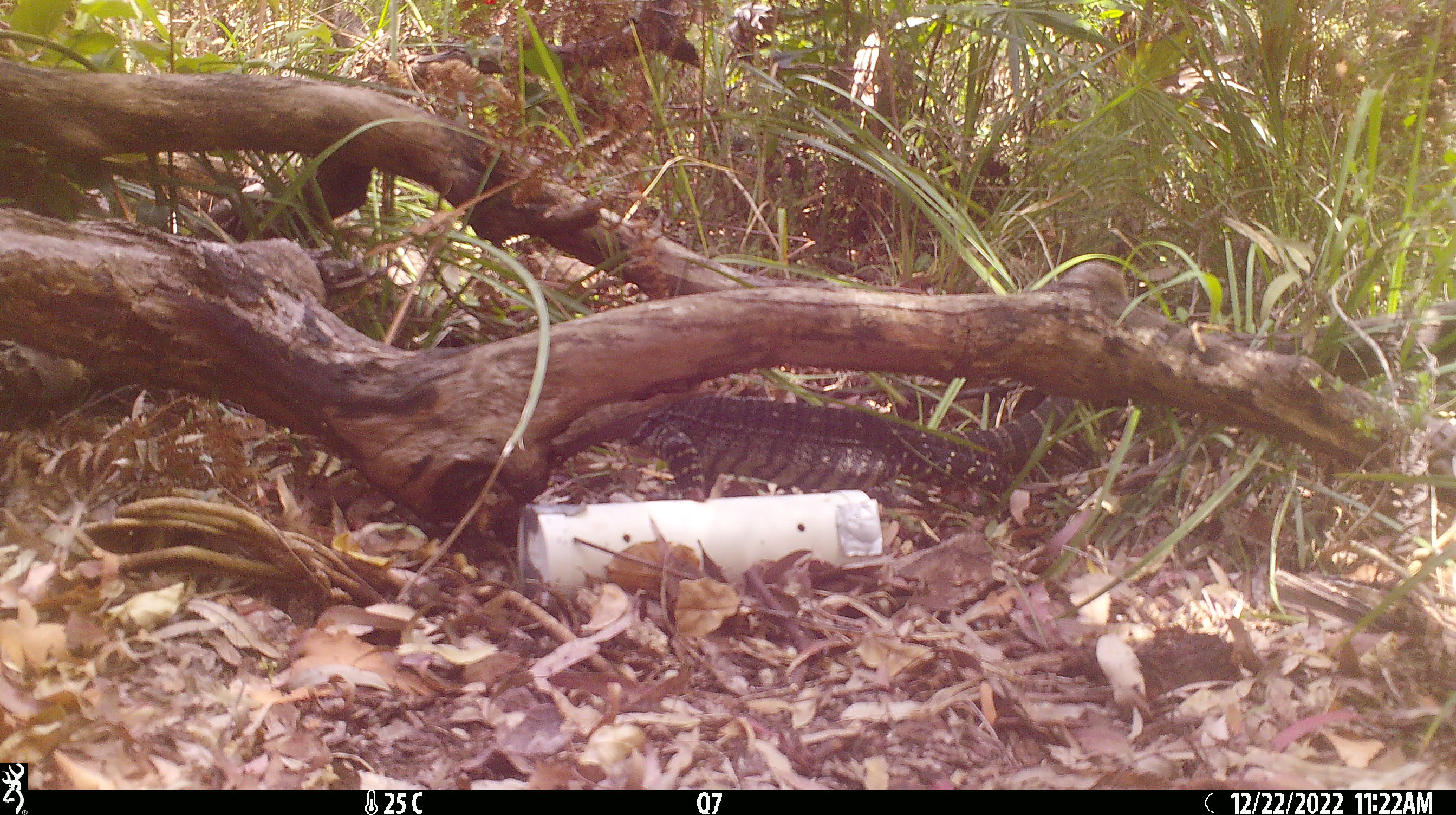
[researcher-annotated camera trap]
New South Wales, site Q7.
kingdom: Animalia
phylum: Chordata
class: Reptilia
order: Squamata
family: Varanidae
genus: Varanus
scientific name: Varanus varius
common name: lace monitor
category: goanna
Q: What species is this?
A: Goanna (lace monitor) (Varanus varius).